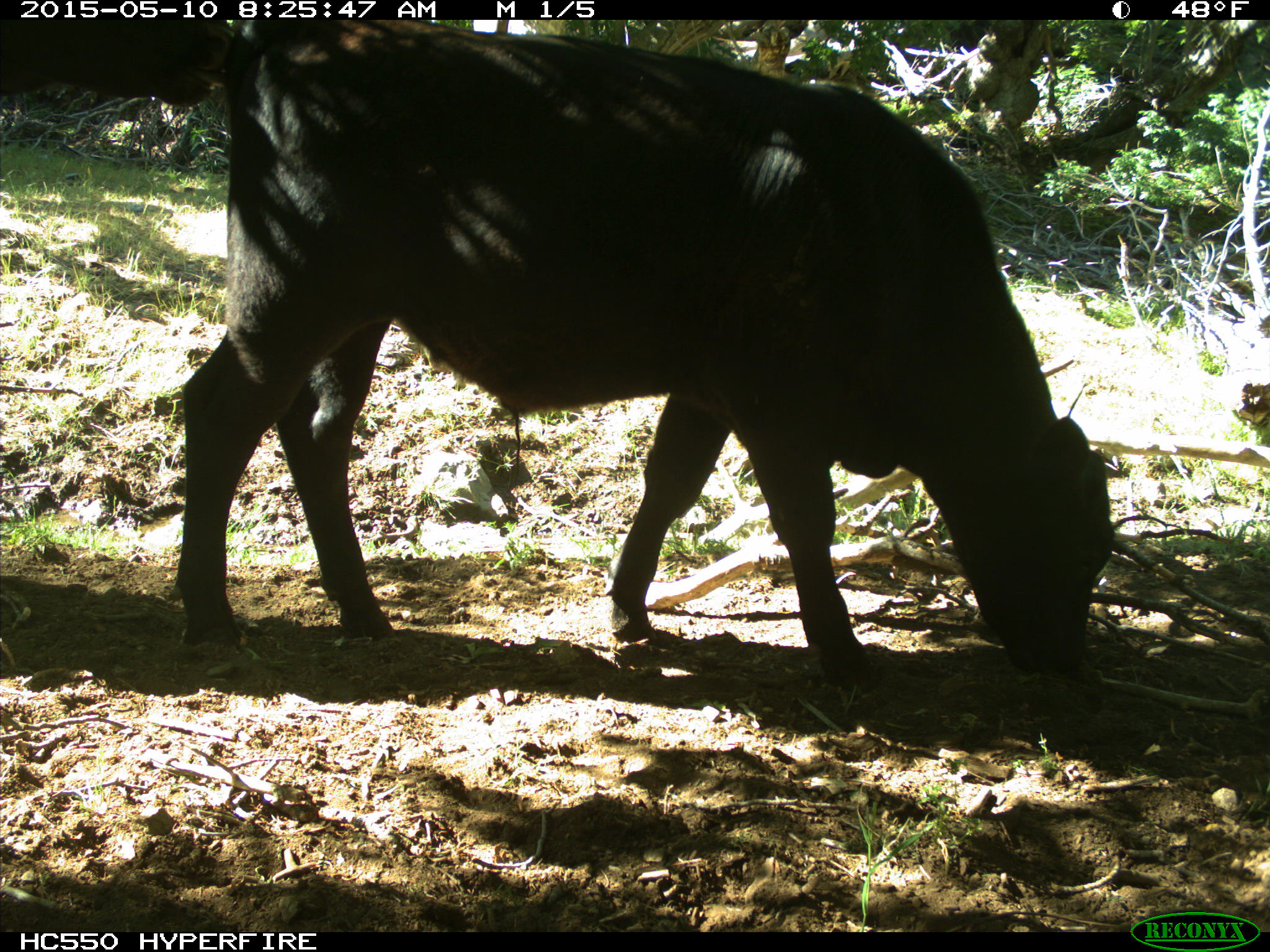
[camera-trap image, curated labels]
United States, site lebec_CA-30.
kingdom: Animalia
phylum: Chordata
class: Mammalia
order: Artiodactyla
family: Bovidae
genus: Bos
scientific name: Bos taurus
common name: domestic cow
Bos taurus (domestic cow).